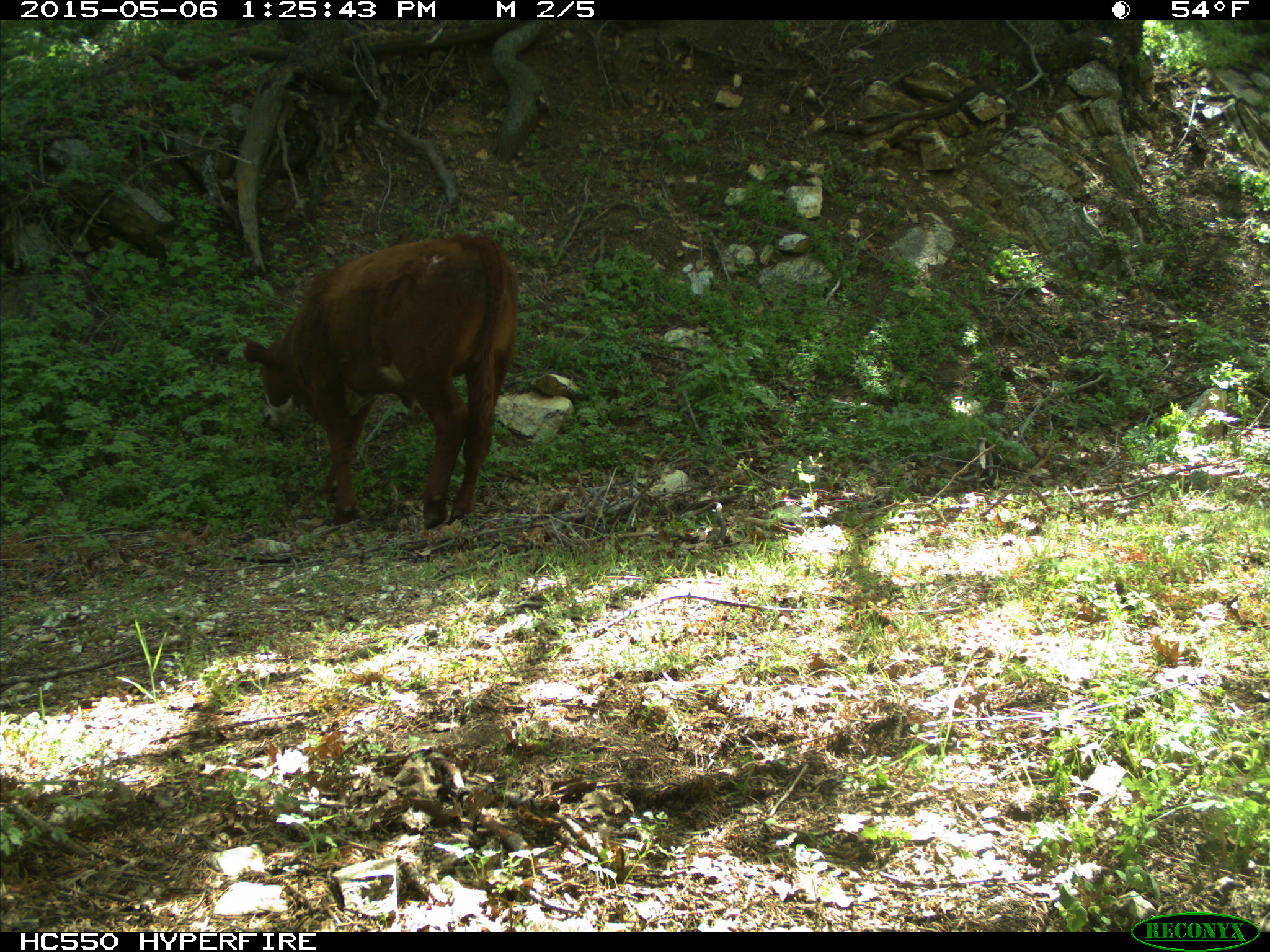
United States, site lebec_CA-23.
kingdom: Animalia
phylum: Chordata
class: Mammalia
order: Artiodactyla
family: Bovidae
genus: Bos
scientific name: Bos taurus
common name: domestic cow